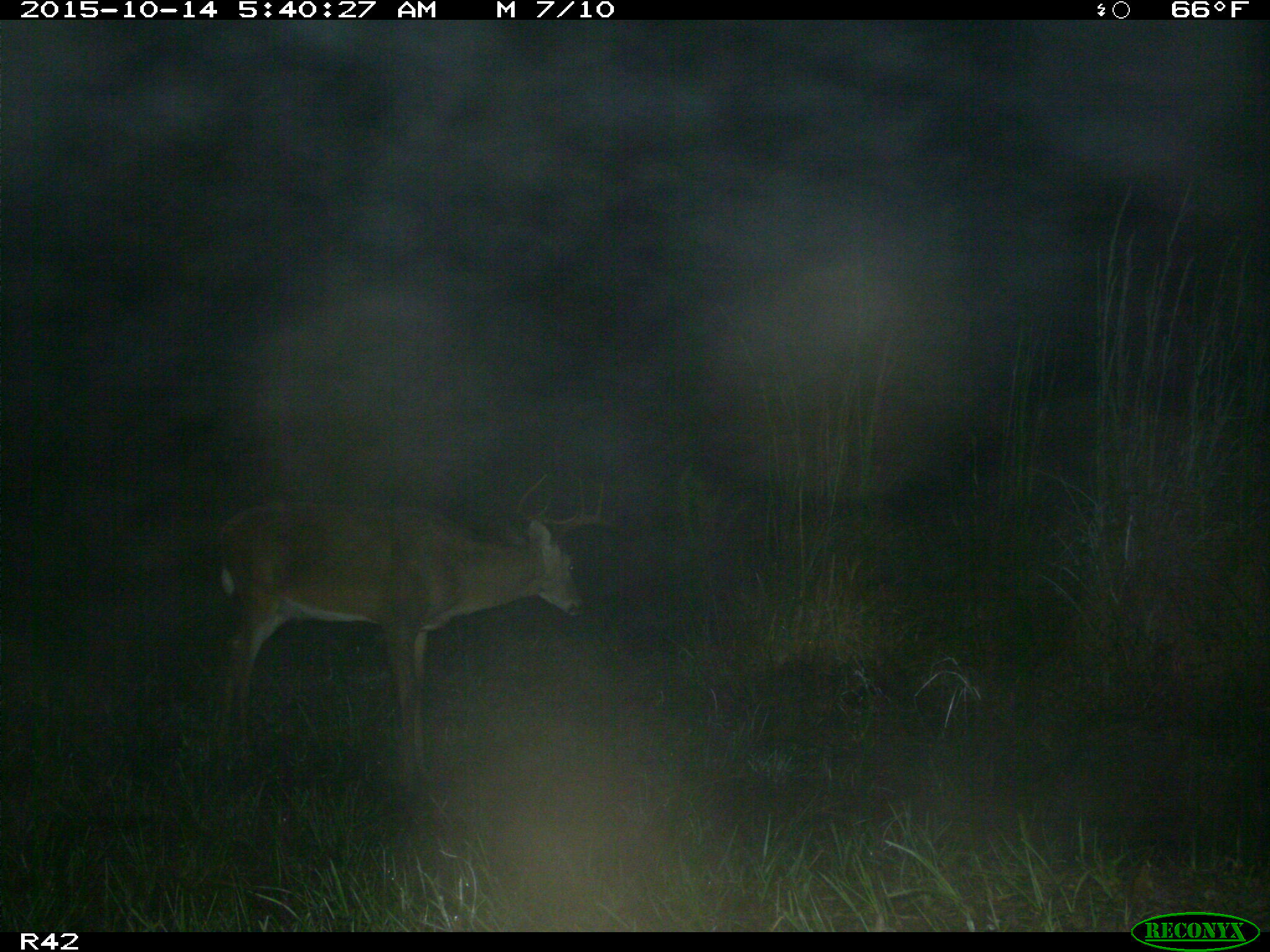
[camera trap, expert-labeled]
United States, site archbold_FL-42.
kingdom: Animalia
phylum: Chordata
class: Mammalia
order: Artiodactyla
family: Cervidae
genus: Odocoileus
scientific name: Odocoileus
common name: deer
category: unidentified deer